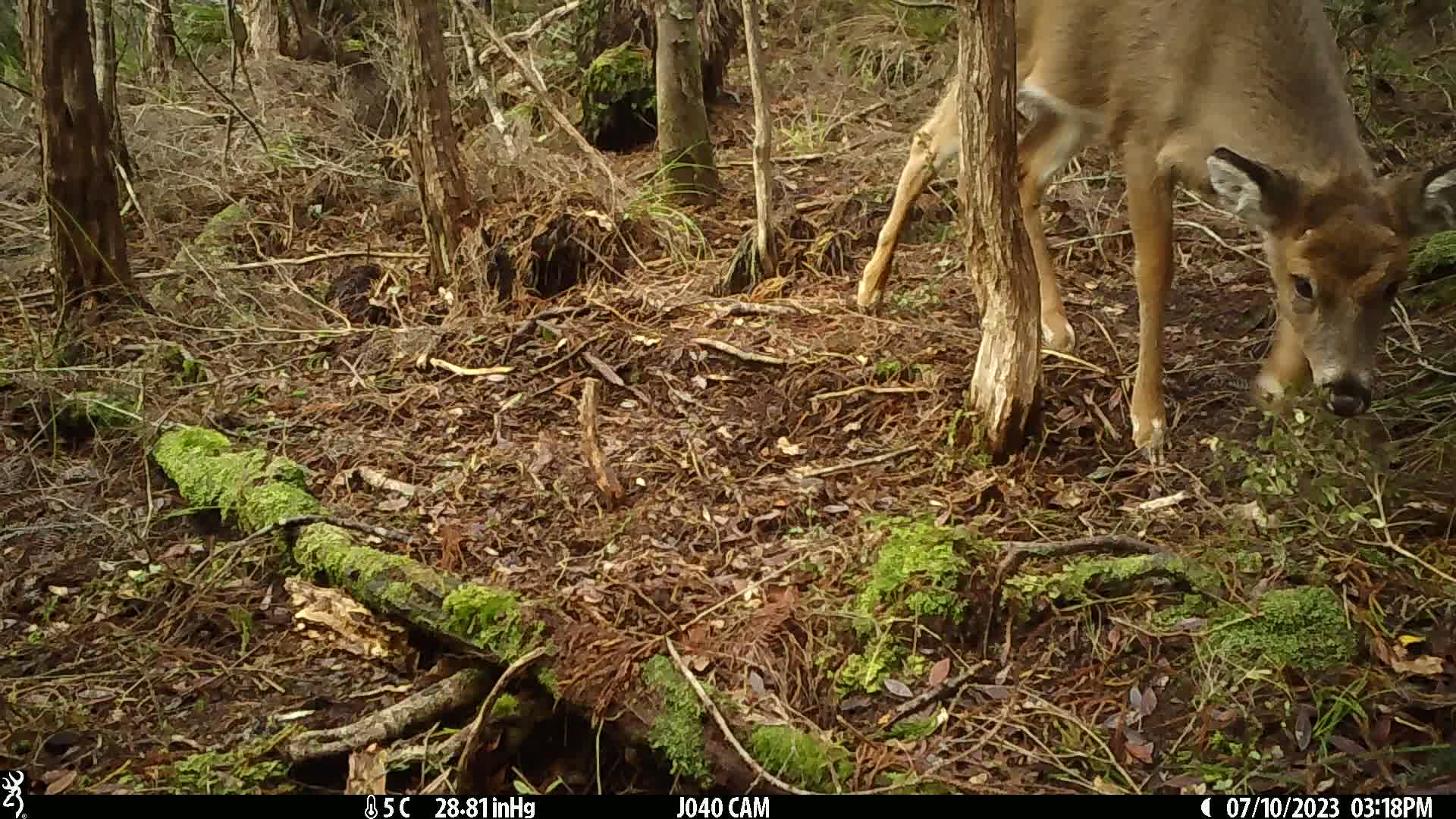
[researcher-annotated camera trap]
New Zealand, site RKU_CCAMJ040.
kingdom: Animalia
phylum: Chordata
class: Mammalia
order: Artiodactyla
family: Cervidae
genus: Odocoileus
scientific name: Odocoileus virginianus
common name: white-tailed deer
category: white tailed deer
White tailed deer (white-tailed deer) (Odocoileus virginianus).